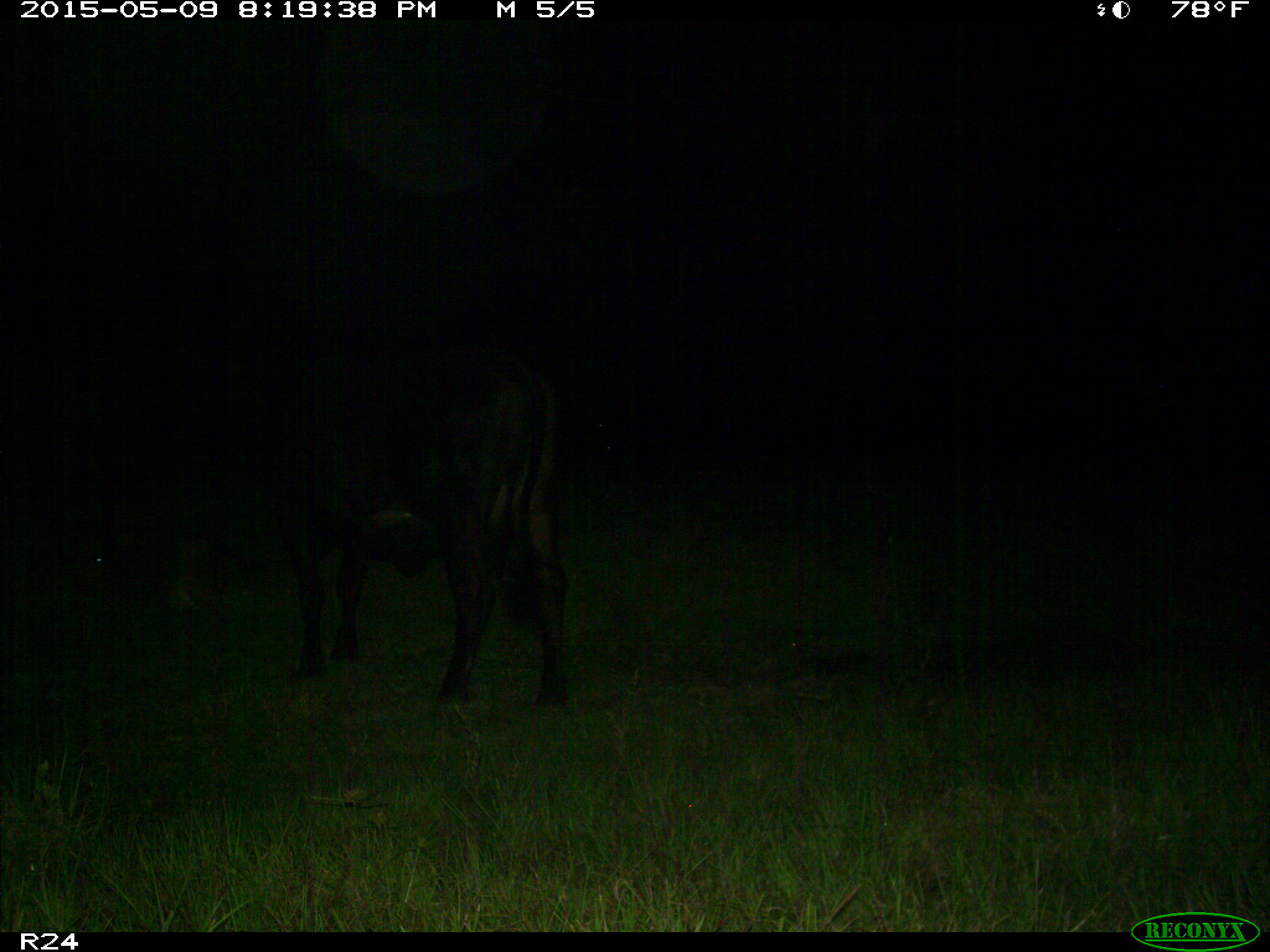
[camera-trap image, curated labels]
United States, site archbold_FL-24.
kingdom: Animalia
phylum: Chordata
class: Mammalia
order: Artiodactyla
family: Bovidae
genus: Bos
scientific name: Bos taurus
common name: domestic cow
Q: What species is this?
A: Bos taurus (domestic cow).